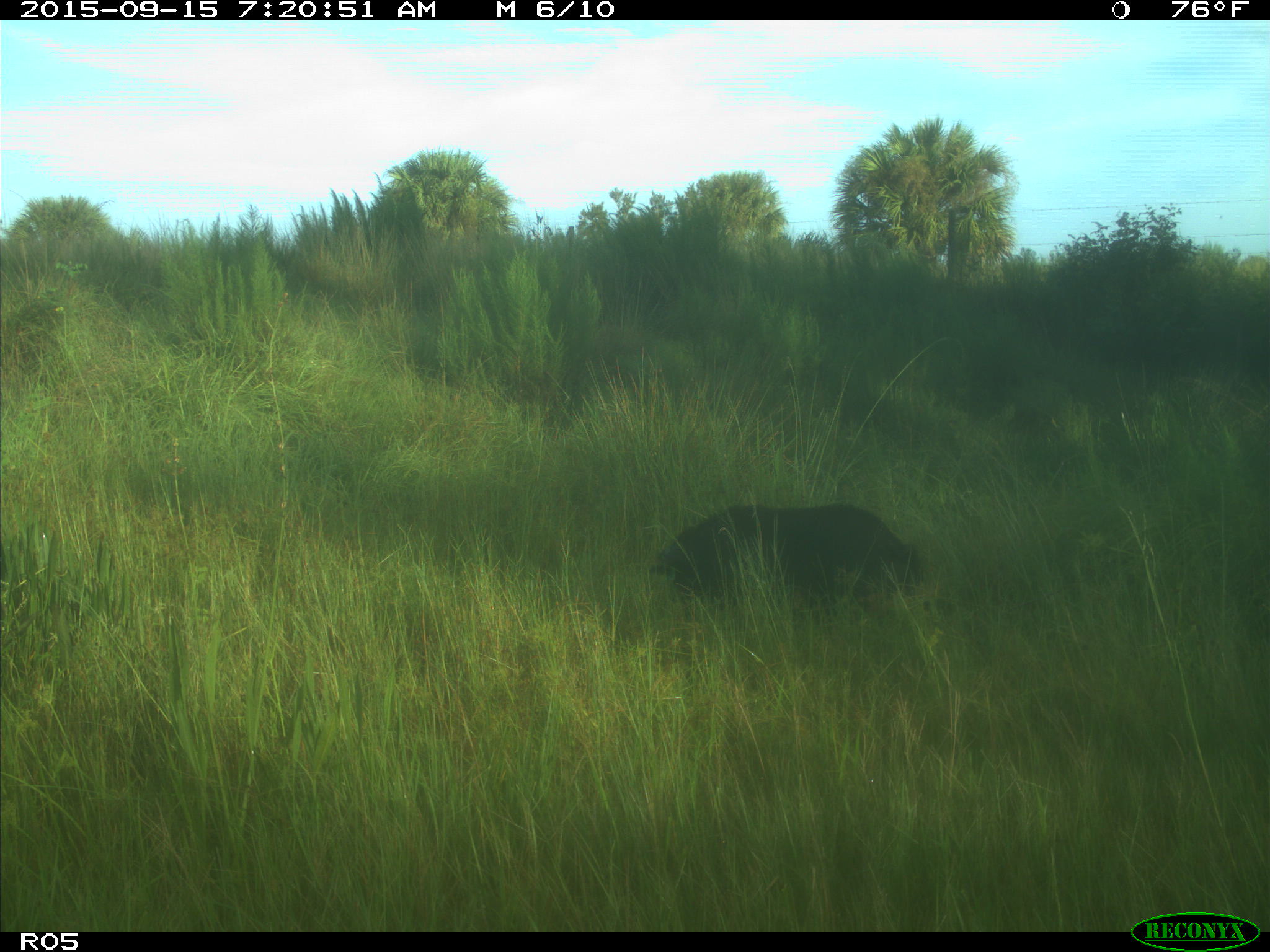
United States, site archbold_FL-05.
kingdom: Animalia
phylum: Chordata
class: Mammalia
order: Artiodactyla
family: Suidae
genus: Sus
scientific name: Sus scrofa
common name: wild boar